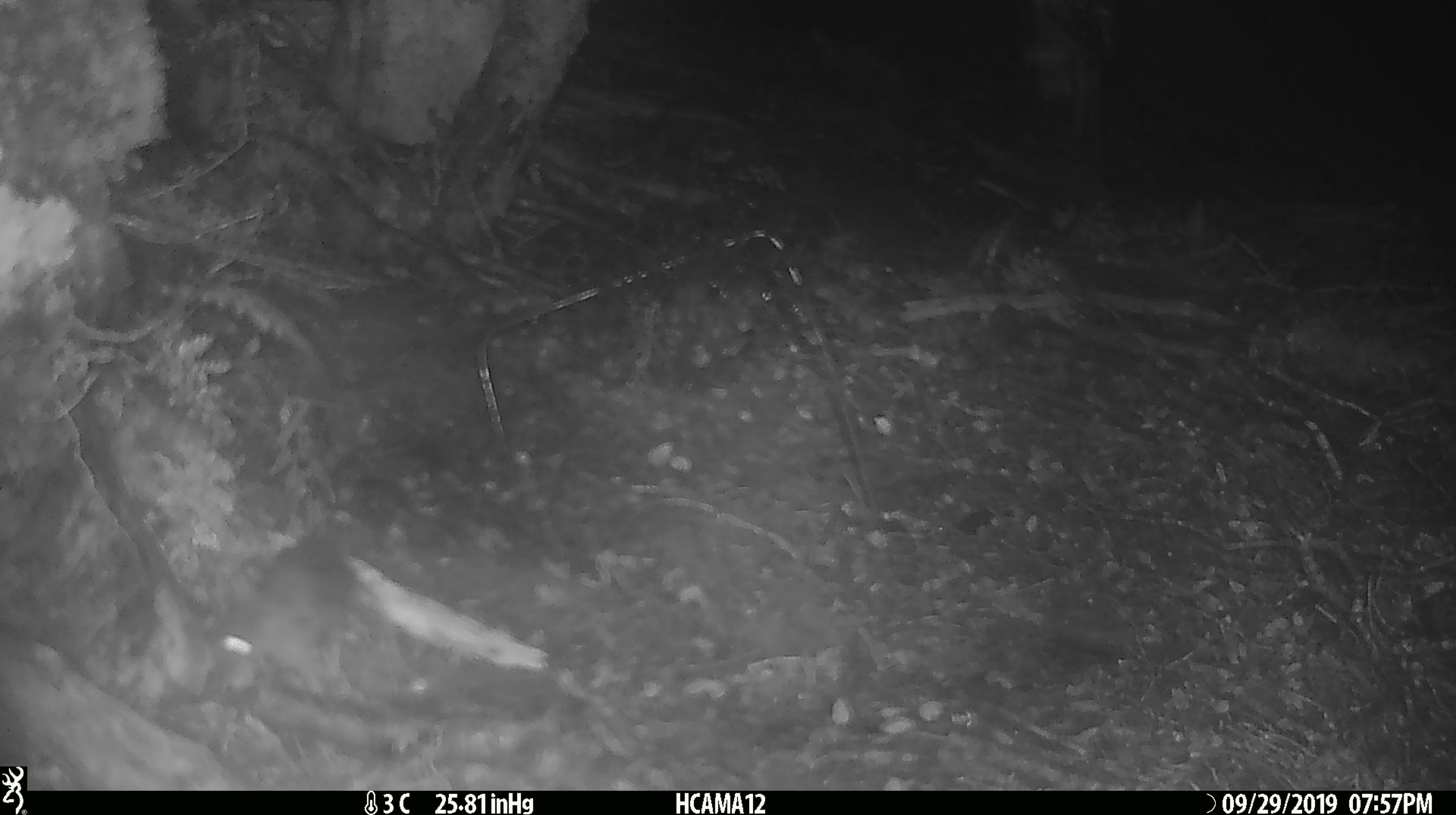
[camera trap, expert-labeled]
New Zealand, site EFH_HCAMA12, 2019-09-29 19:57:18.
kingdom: Animalia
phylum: Chordata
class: Mammalia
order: Rodentia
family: Muridae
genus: Mus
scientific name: Mus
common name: mouse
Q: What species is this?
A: Mouse (Mus).